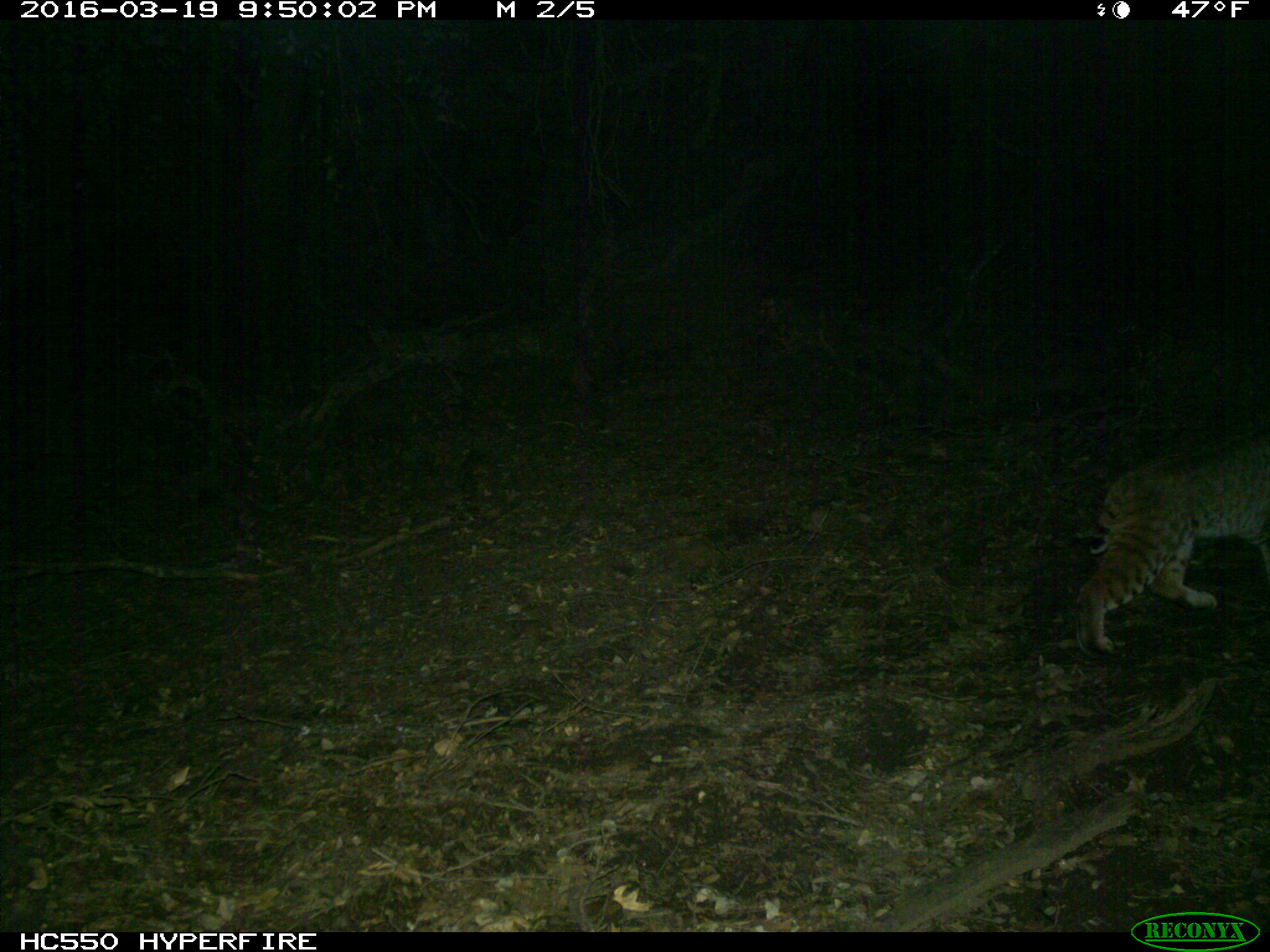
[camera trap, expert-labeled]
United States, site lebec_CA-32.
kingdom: Animalia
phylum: Chordata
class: Mammalia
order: Carnivora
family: Felidae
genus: Lynx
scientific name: Lynx rufus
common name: bobcat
Lynx rufus (bobcat).